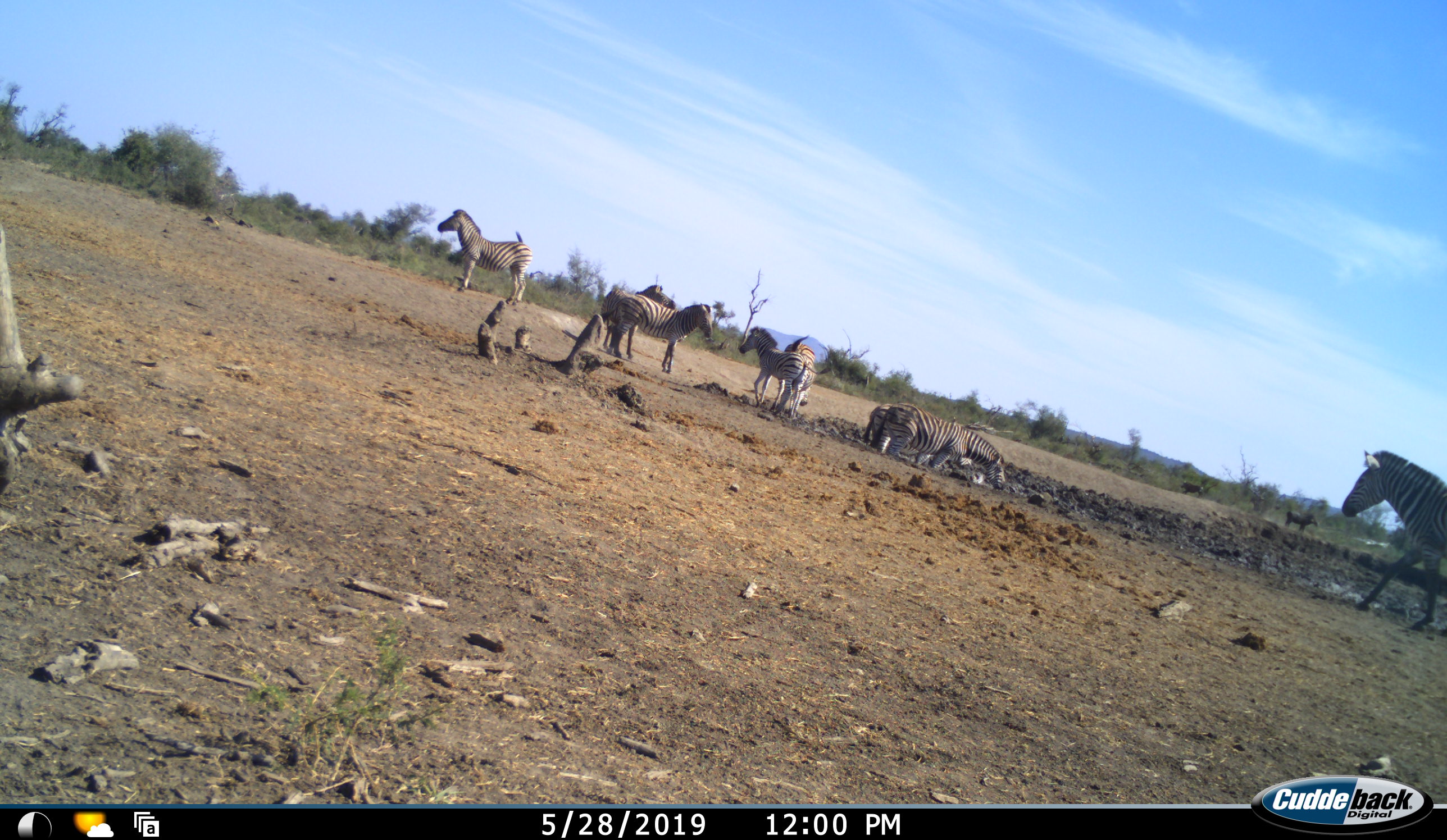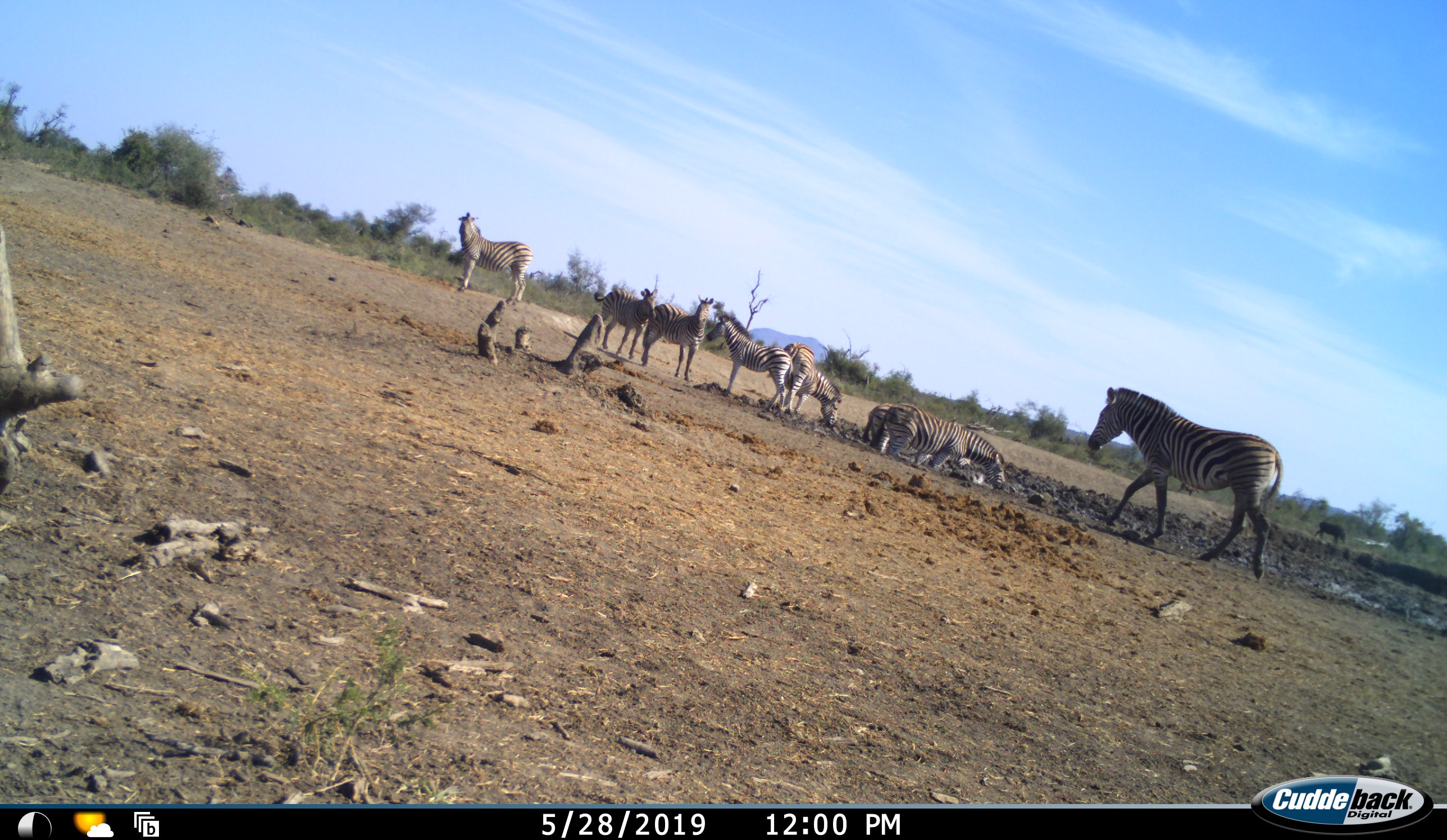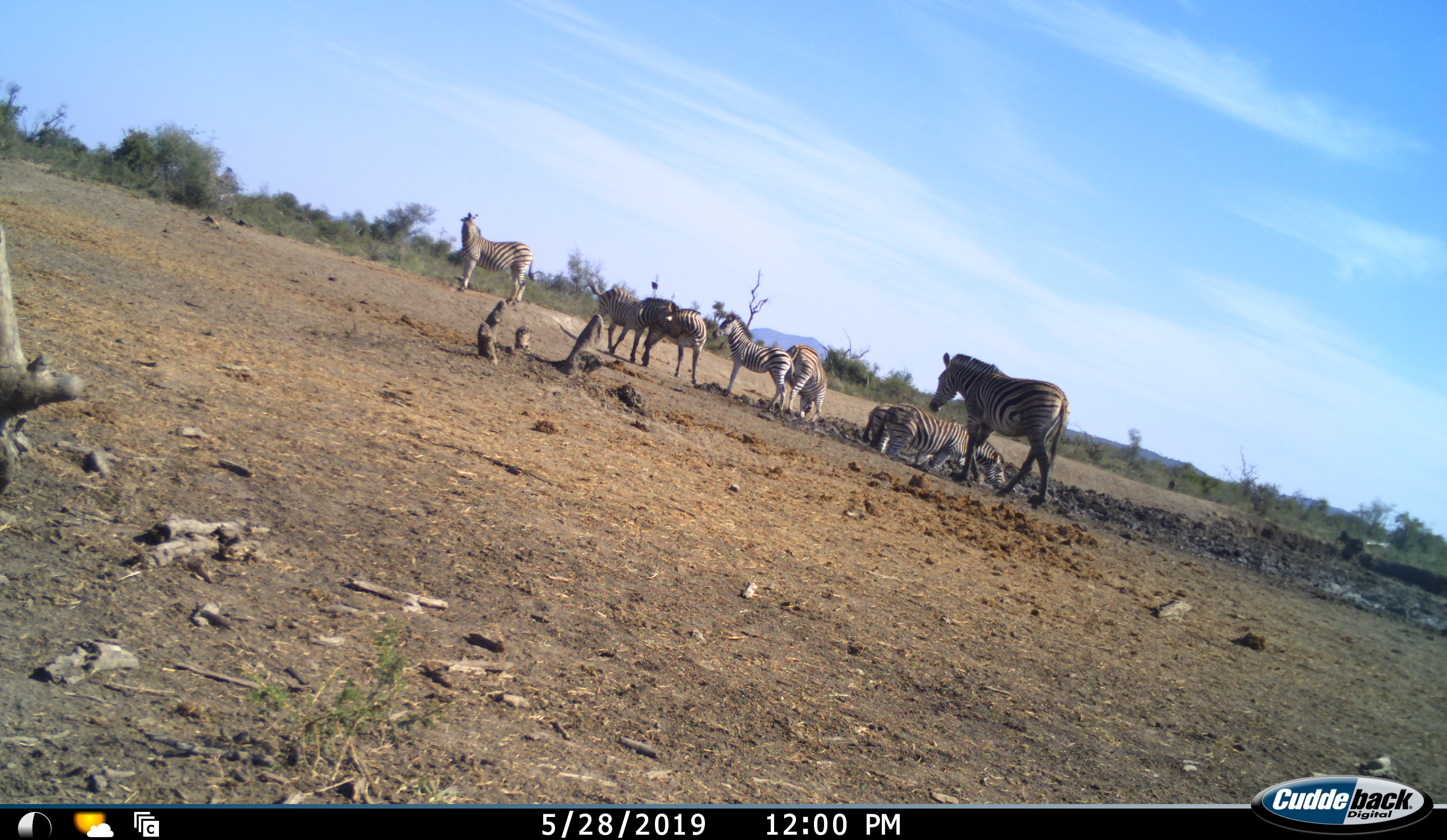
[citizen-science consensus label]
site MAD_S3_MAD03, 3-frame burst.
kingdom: Animalia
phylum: Chordata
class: Mammalia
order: Perissodactyla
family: Equidae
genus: Equus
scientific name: Equus quagga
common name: plains zebra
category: zebraplains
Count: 8.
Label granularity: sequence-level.